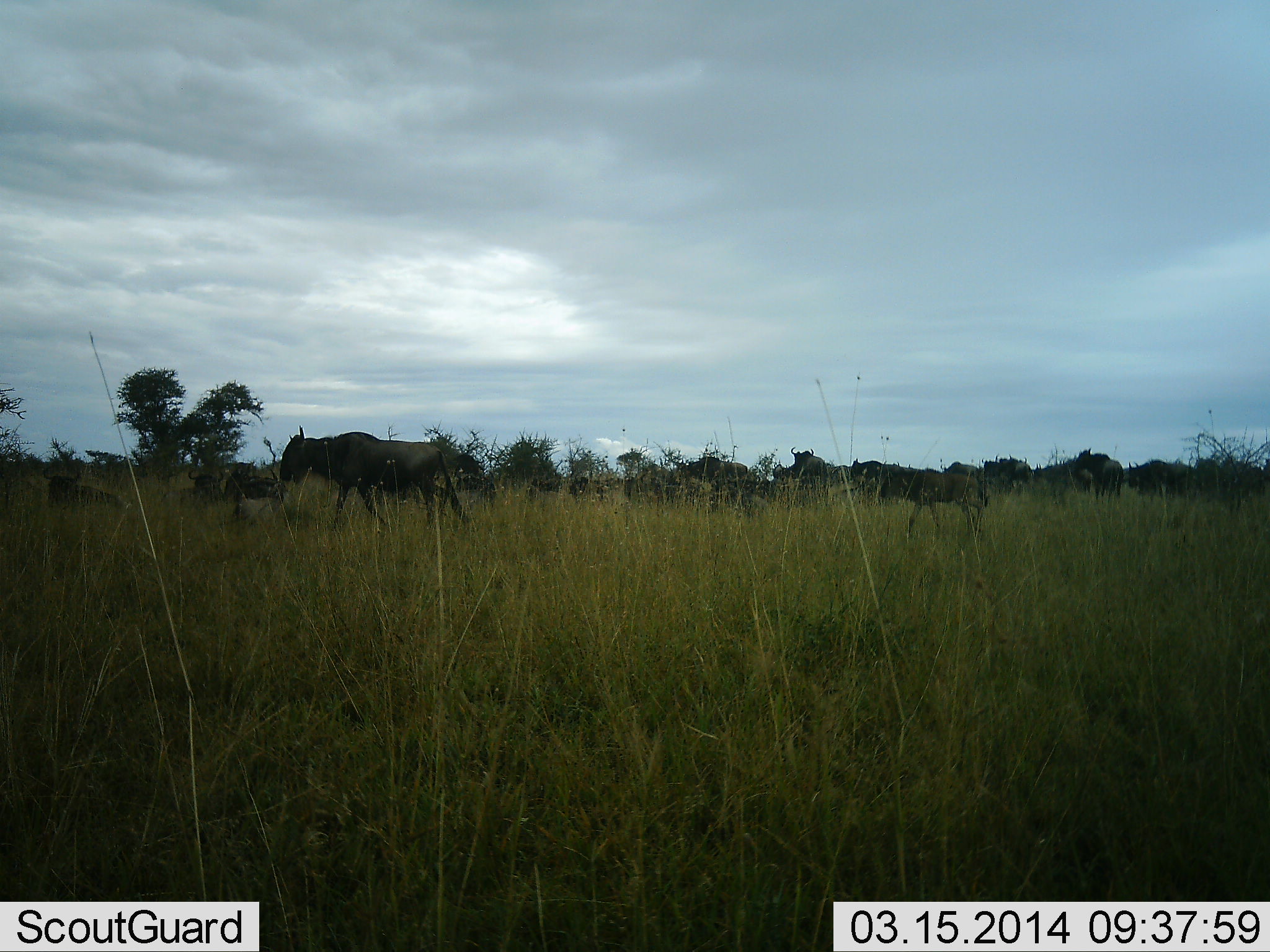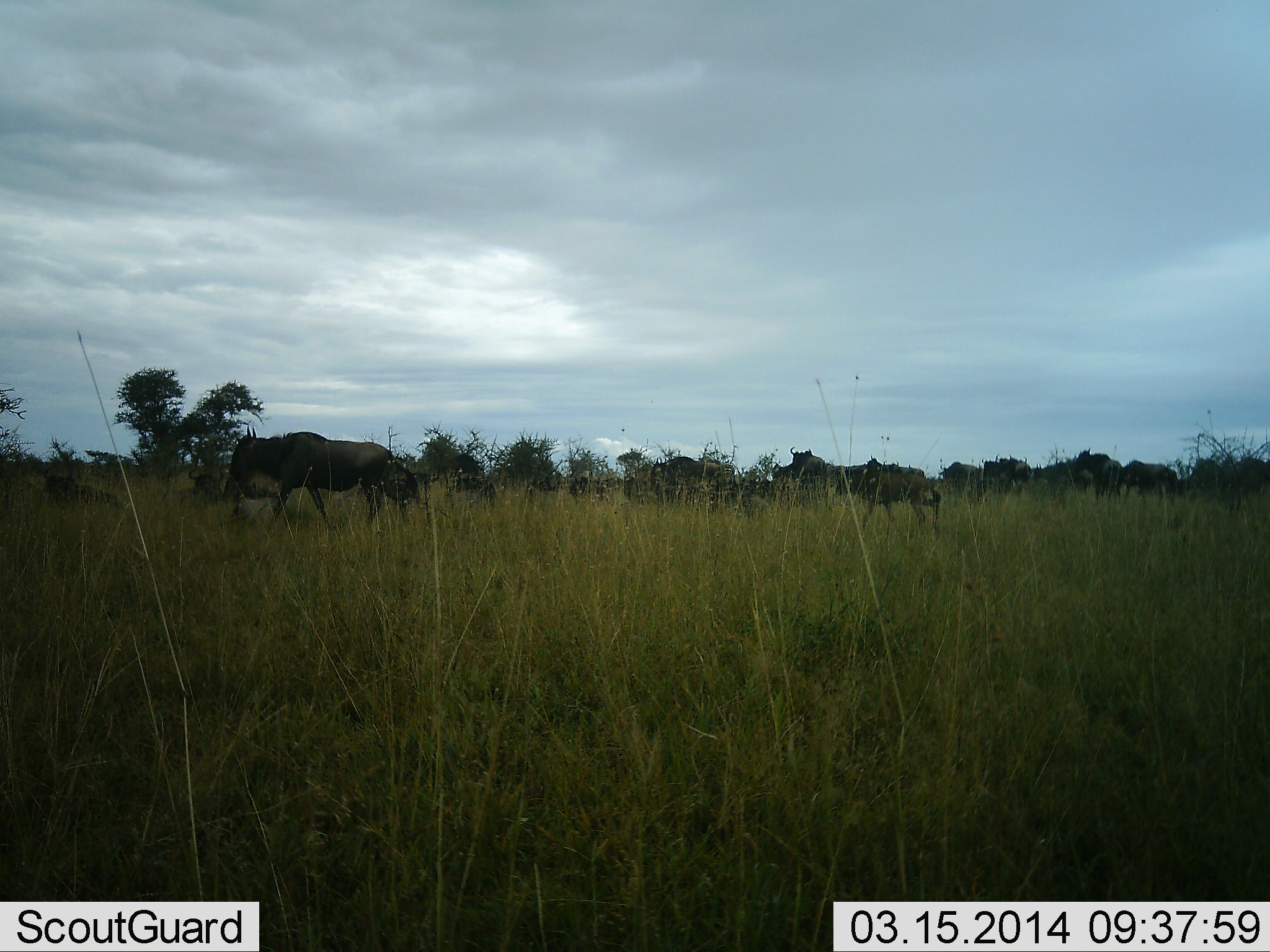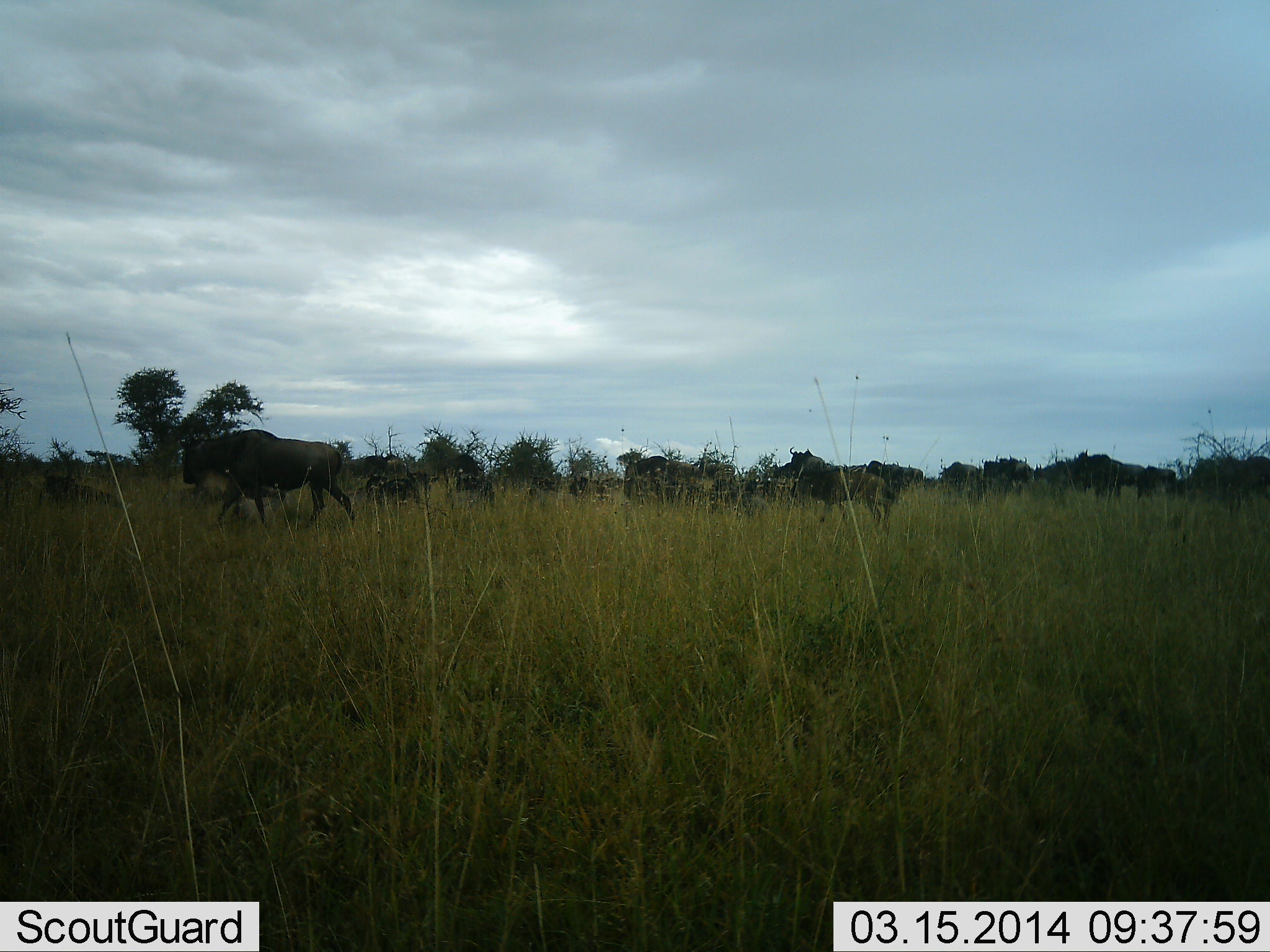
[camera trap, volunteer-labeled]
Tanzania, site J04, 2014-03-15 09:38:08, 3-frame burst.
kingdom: Animalia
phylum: Chordata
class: Mammalia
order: Artiodactyla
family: Bovidae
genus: Connochaetes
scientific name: Connochaetes taurinus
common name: blue wildebeest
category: wildebeest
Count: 11-50.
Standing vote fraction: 10%.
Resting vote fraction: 10%.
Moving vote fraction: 100%.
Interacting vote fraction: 0%.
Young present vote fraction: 20%.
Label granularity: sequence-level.